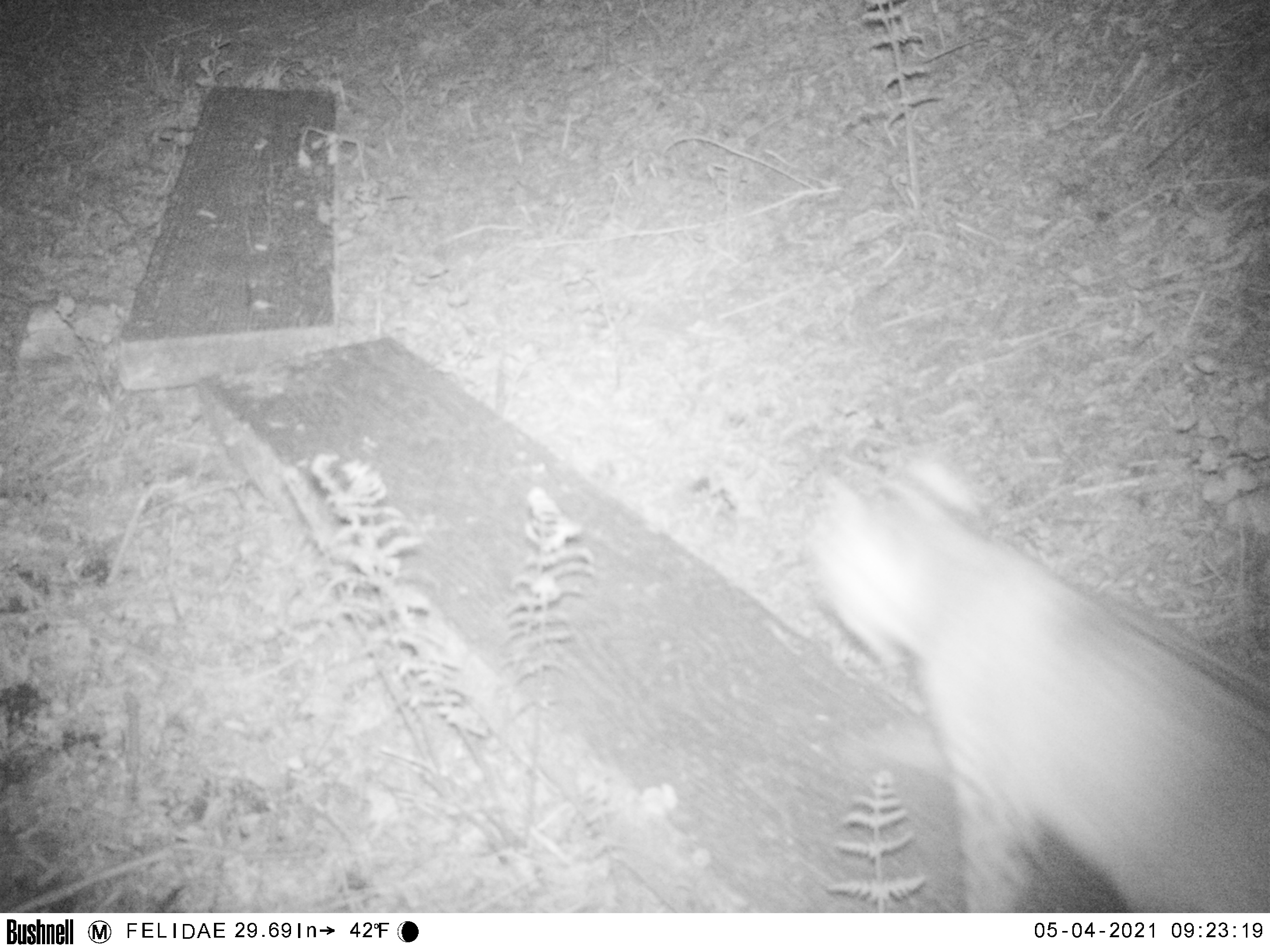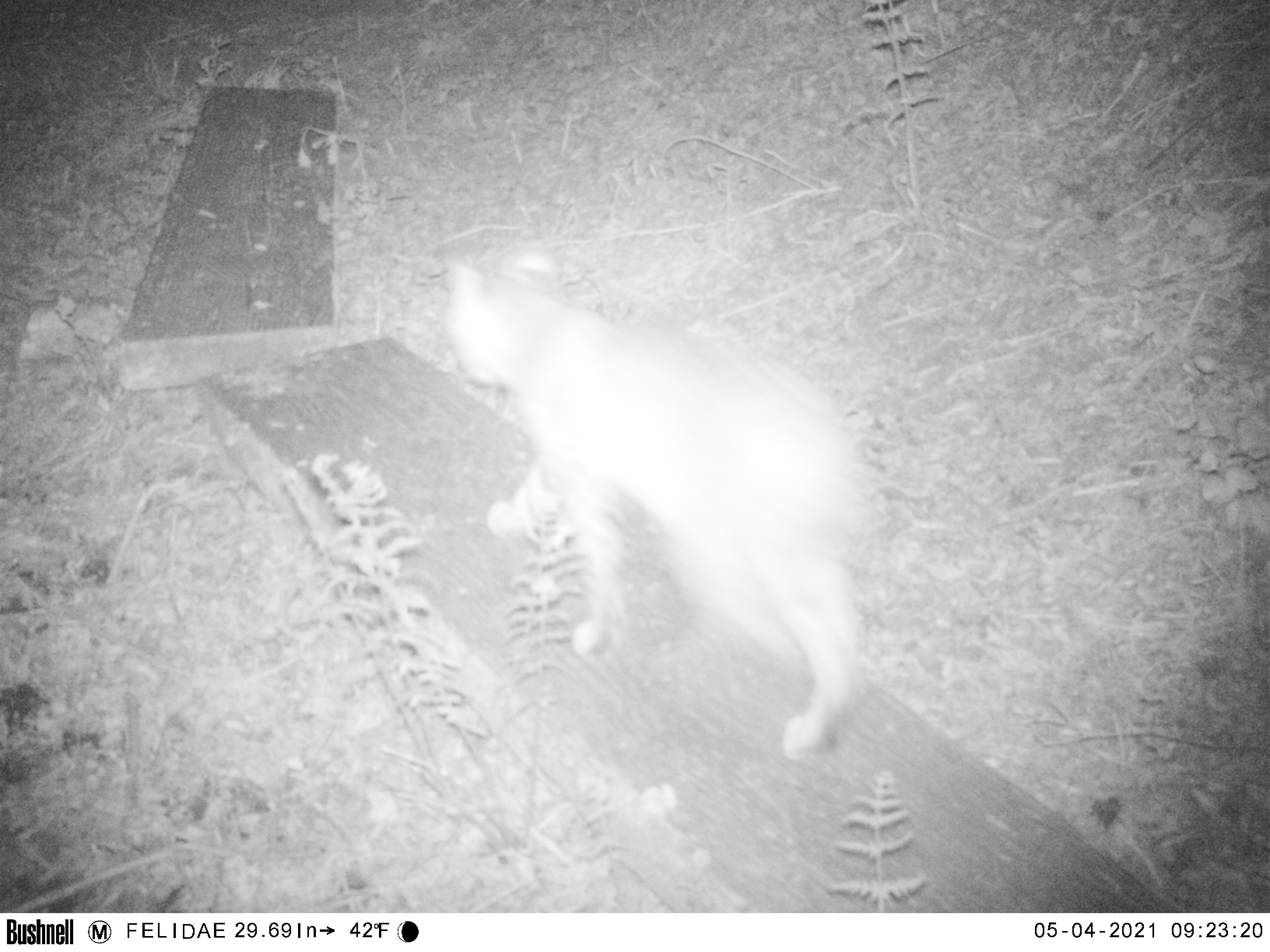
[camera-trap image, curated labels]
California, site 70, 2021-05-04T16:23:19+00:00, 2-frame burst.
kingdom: Animalia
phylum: Chordata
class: Mammalia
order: Carnivora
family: Felidae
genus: Lynx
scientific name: Lynx rufus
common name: bobcat